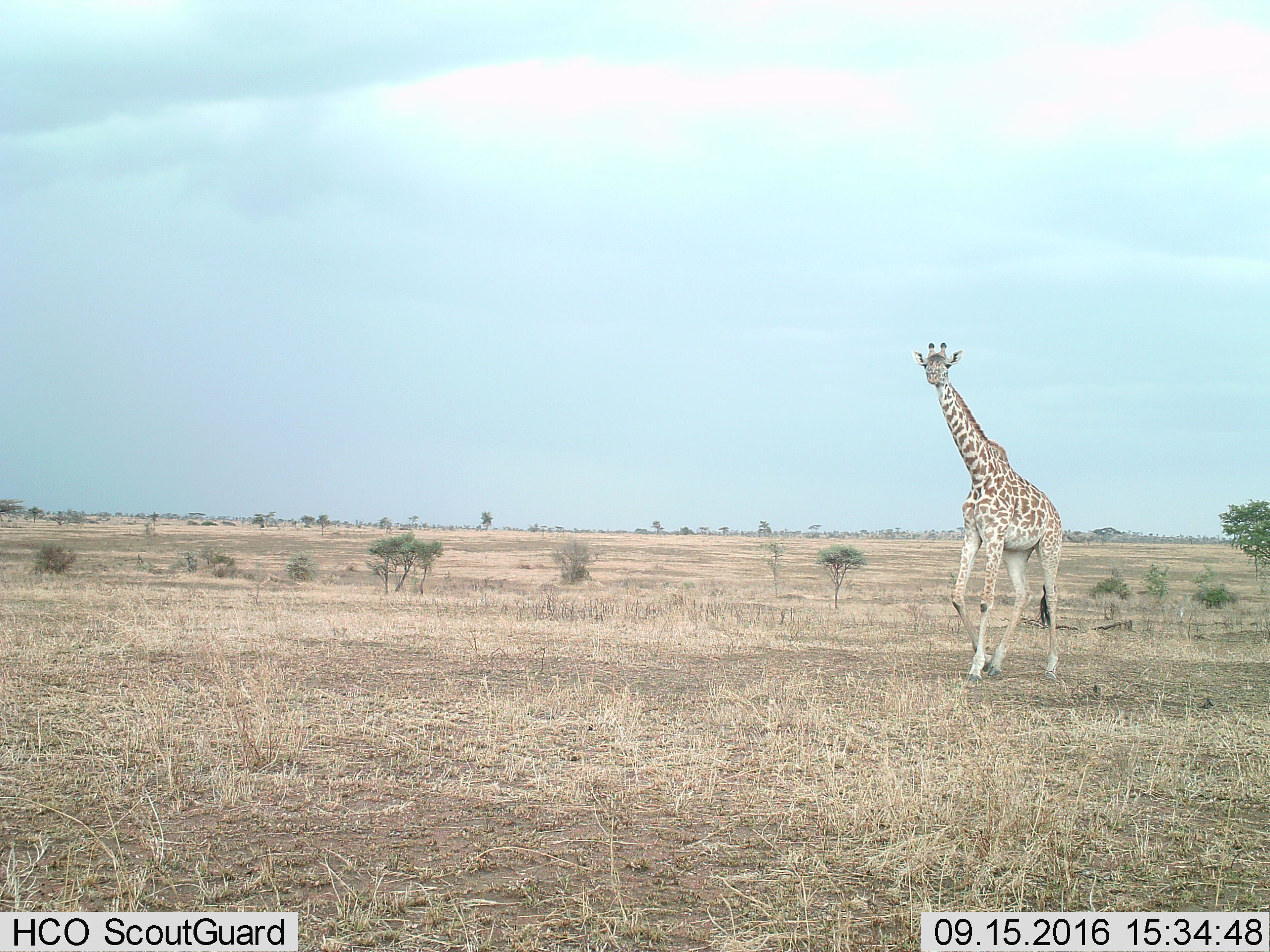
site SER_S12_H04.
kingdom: Animalia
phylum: Chordata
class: Mammalia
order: Artiodactyla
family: Giraffidae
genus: Giraffa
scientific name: Giraffa camelopardalis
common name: giraffe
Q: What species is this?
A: Giraffe (Giraffa camelopardalis).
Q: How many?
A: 1.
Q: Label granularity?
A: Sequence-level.